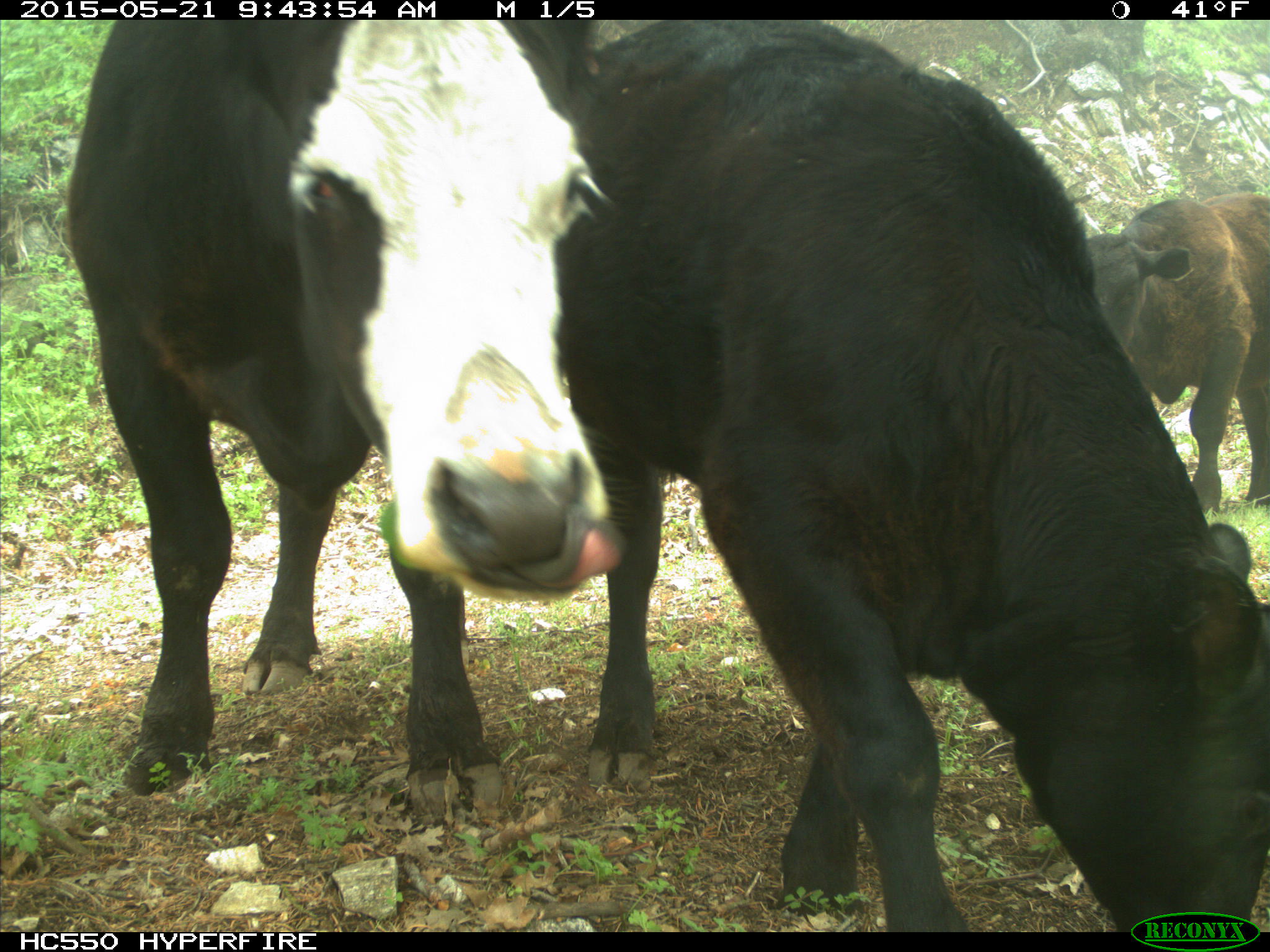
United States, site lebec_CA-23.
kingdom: Animalia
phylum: Chordata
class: Mammalia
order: Artiodactyla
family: Bovidae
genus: Bos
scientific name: Bos taurus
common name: domestic cow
Bos taurus (domestic cow).